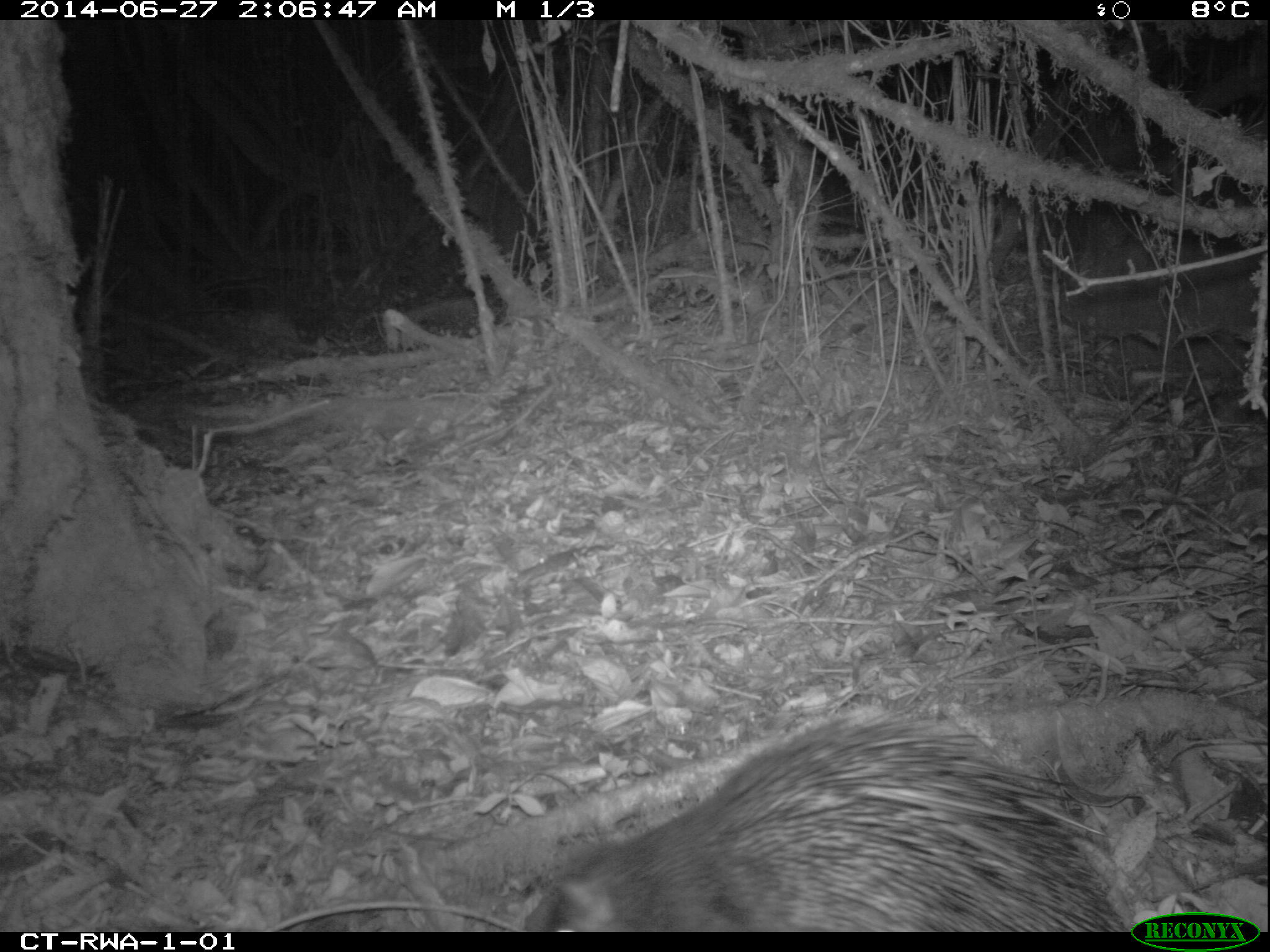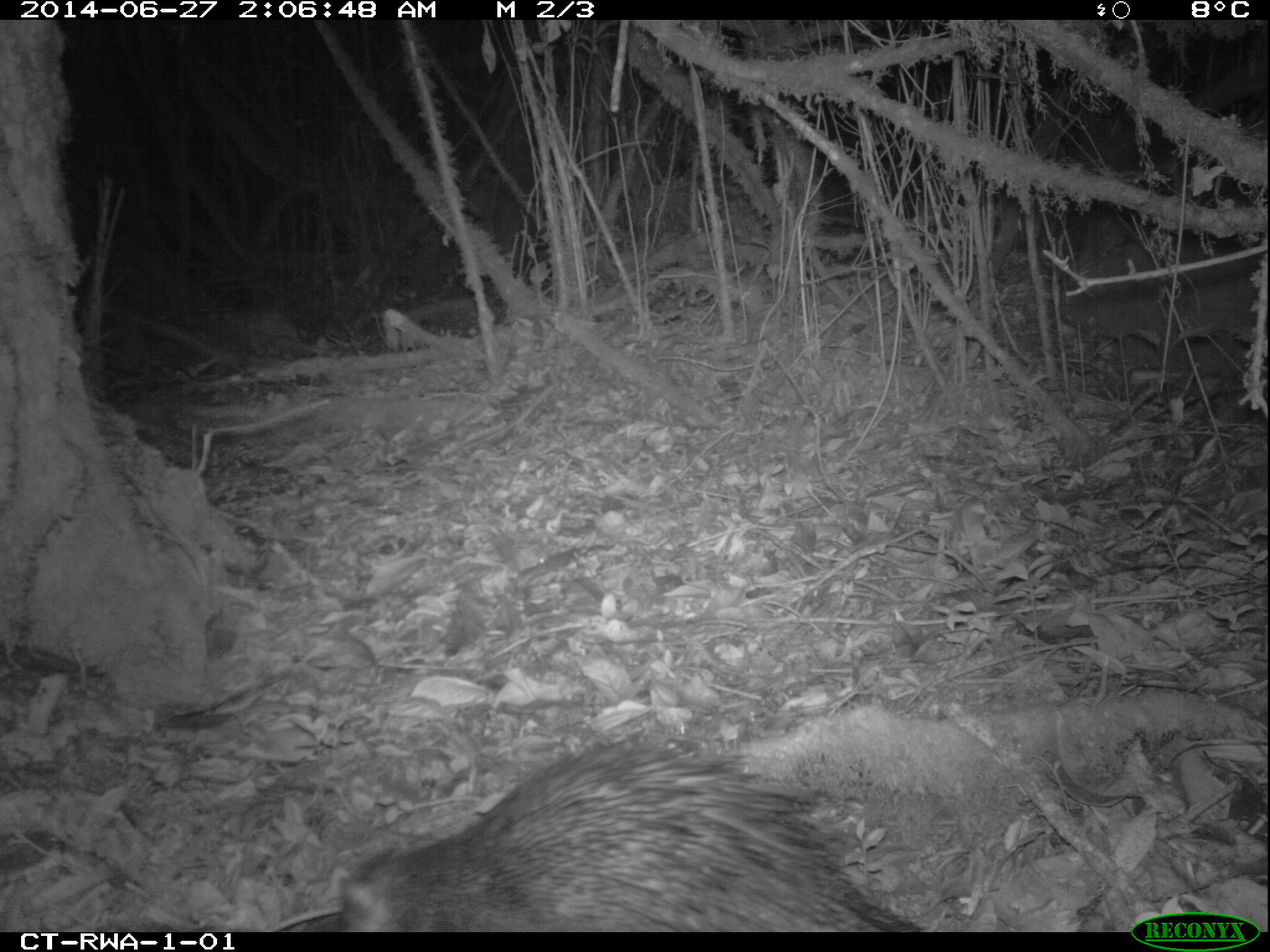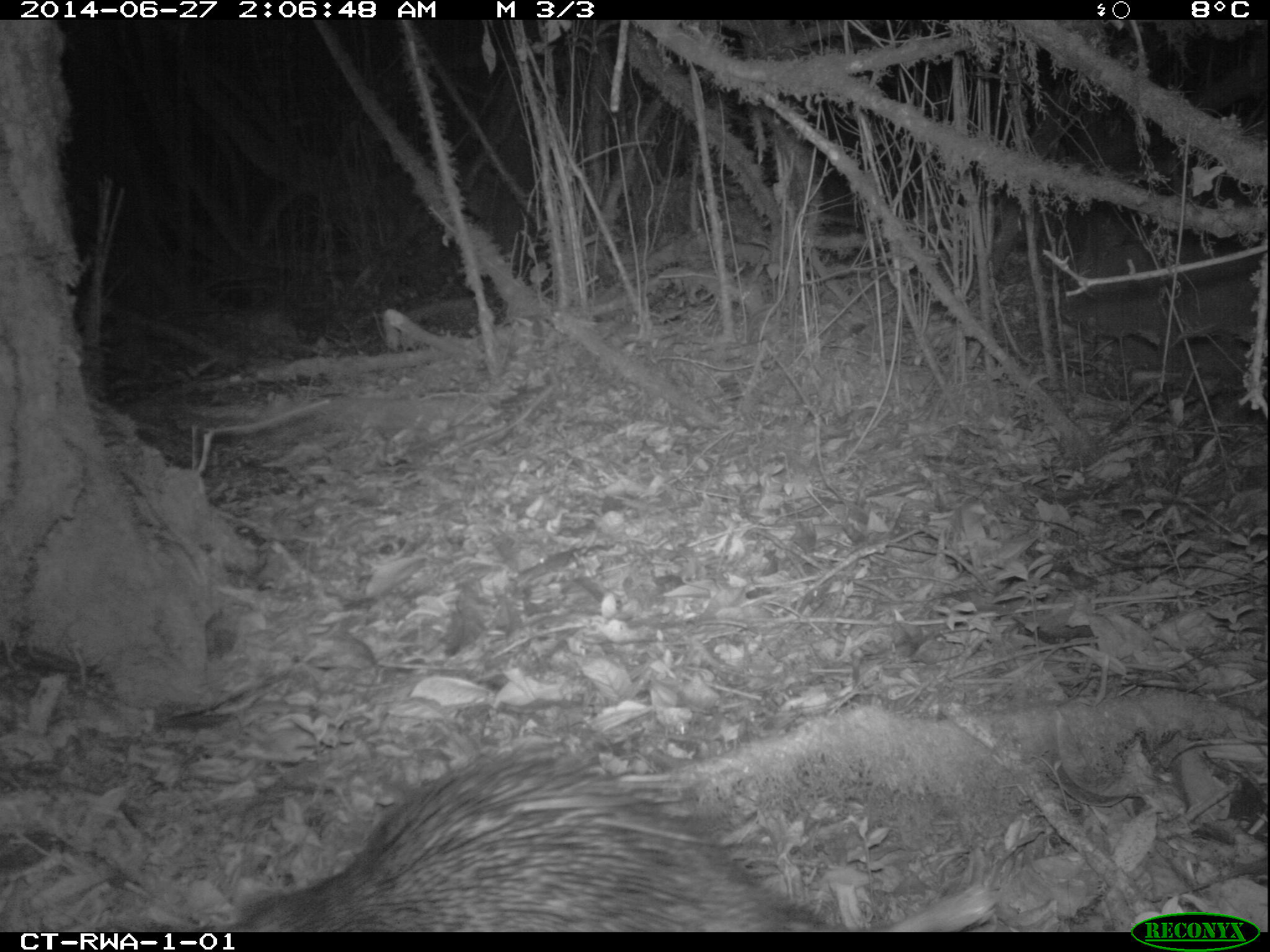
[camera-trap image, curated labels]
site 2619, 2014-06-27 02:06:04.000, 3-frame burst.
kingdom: Animalia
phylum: Chordata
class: Mammalia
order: Rodentia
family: Hystricidae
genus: Atherurus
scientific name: Atherurus africanus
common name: african brush-tailed porcupine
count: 1